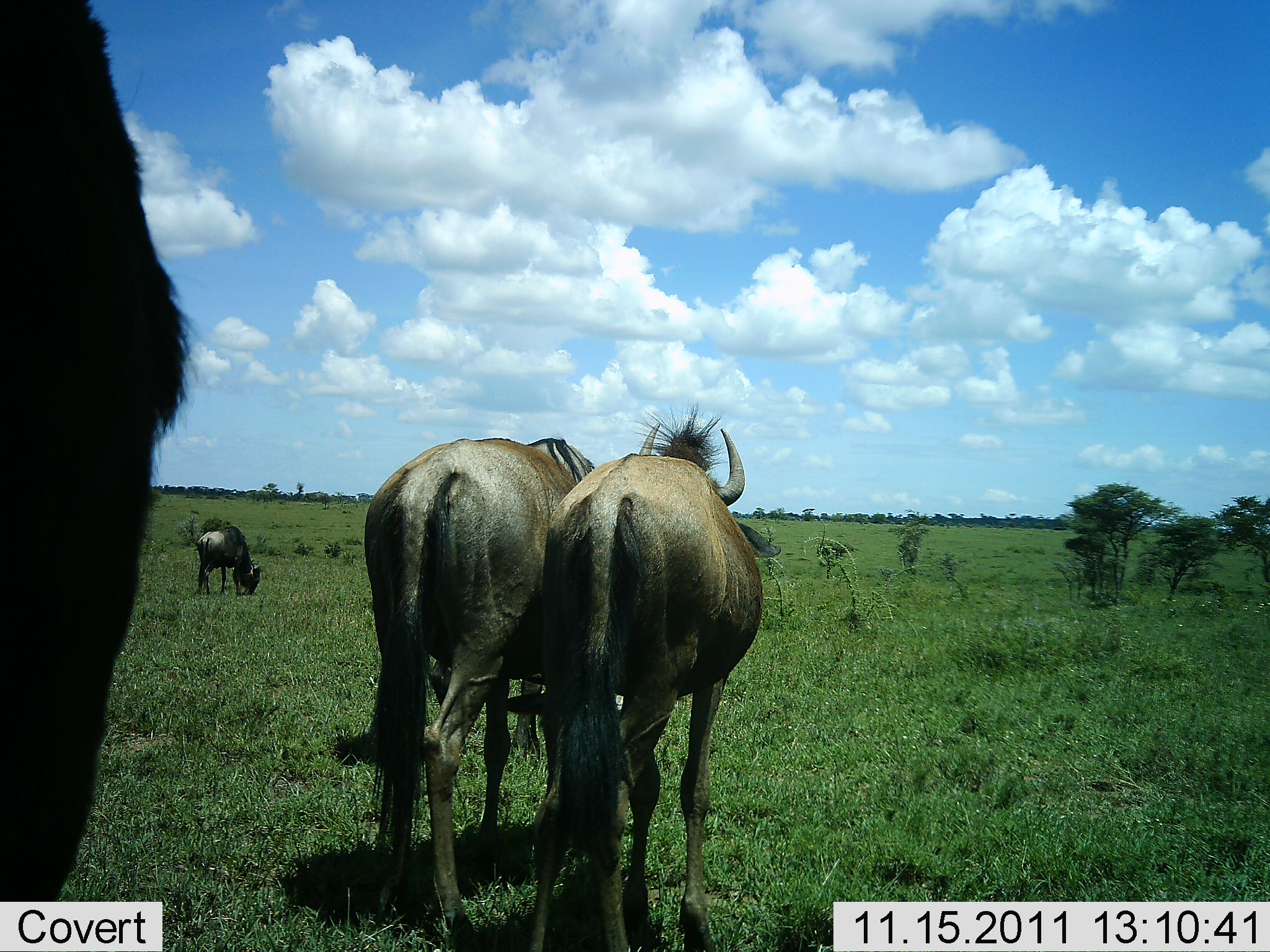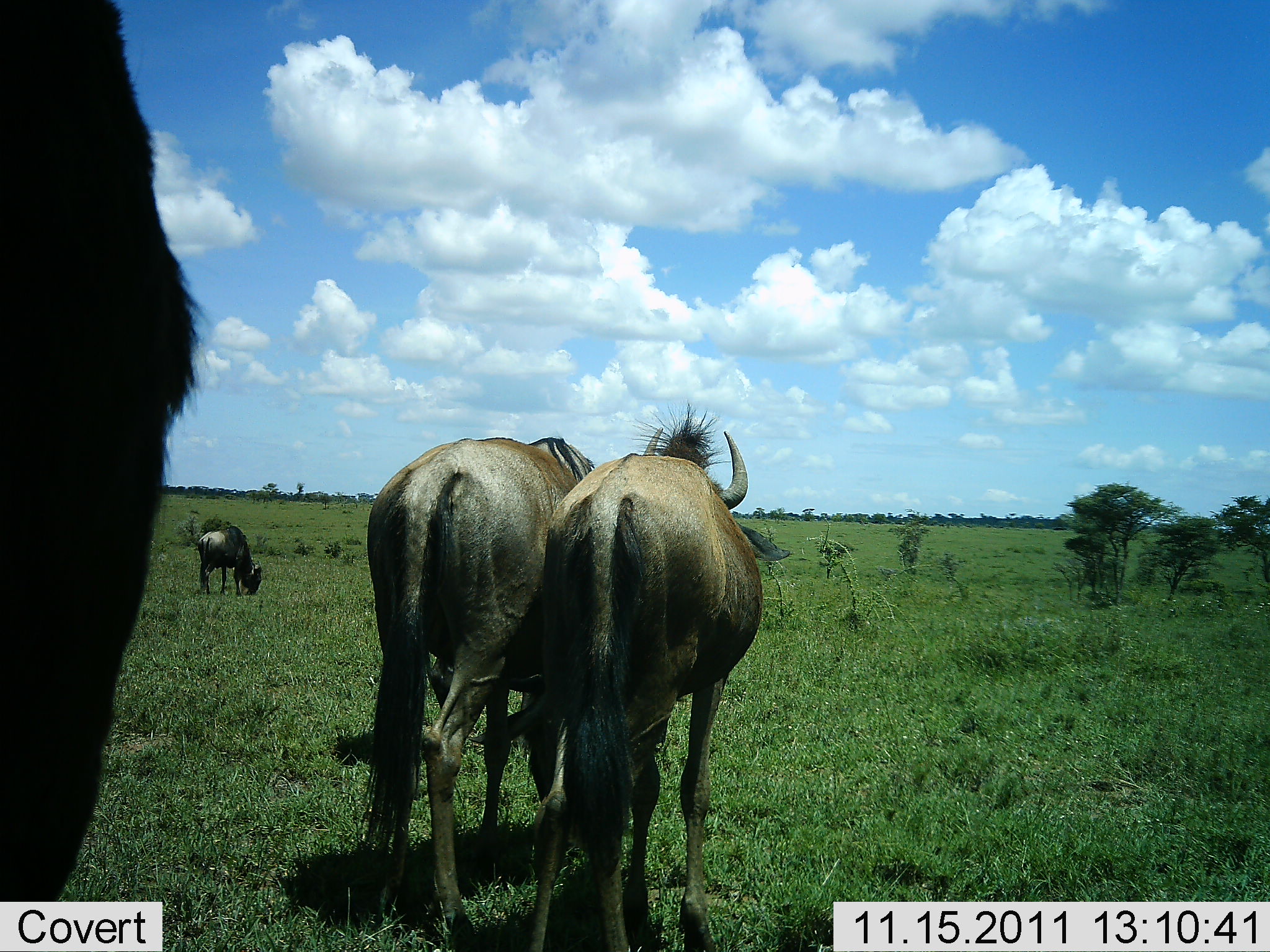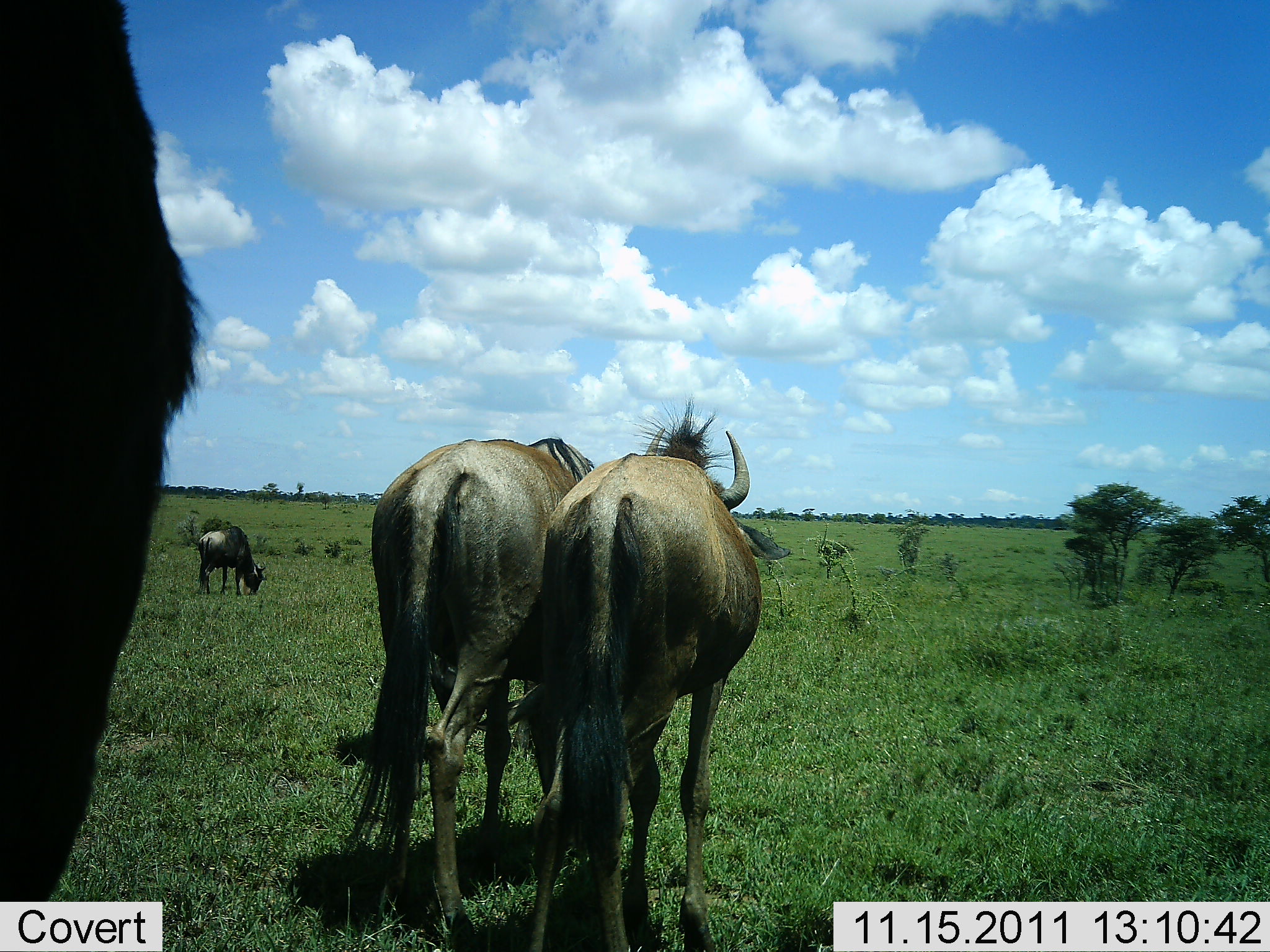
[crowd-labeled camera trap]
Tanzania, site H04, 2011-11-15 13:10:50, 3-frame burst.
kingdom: Animalia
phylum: Chordata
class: Mammalia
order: Artiodactyla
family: Bovidae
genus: Connochaetes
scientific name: Connochaetes taurinus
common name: blue wildebeest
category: wildebeest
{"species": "wildebeest (blue wildebeest) (Connochaetes taurinus)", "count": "4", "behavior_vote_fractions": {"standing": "53%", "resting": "0%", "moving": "6%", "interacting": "6%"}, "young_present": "0%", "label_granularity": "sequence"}